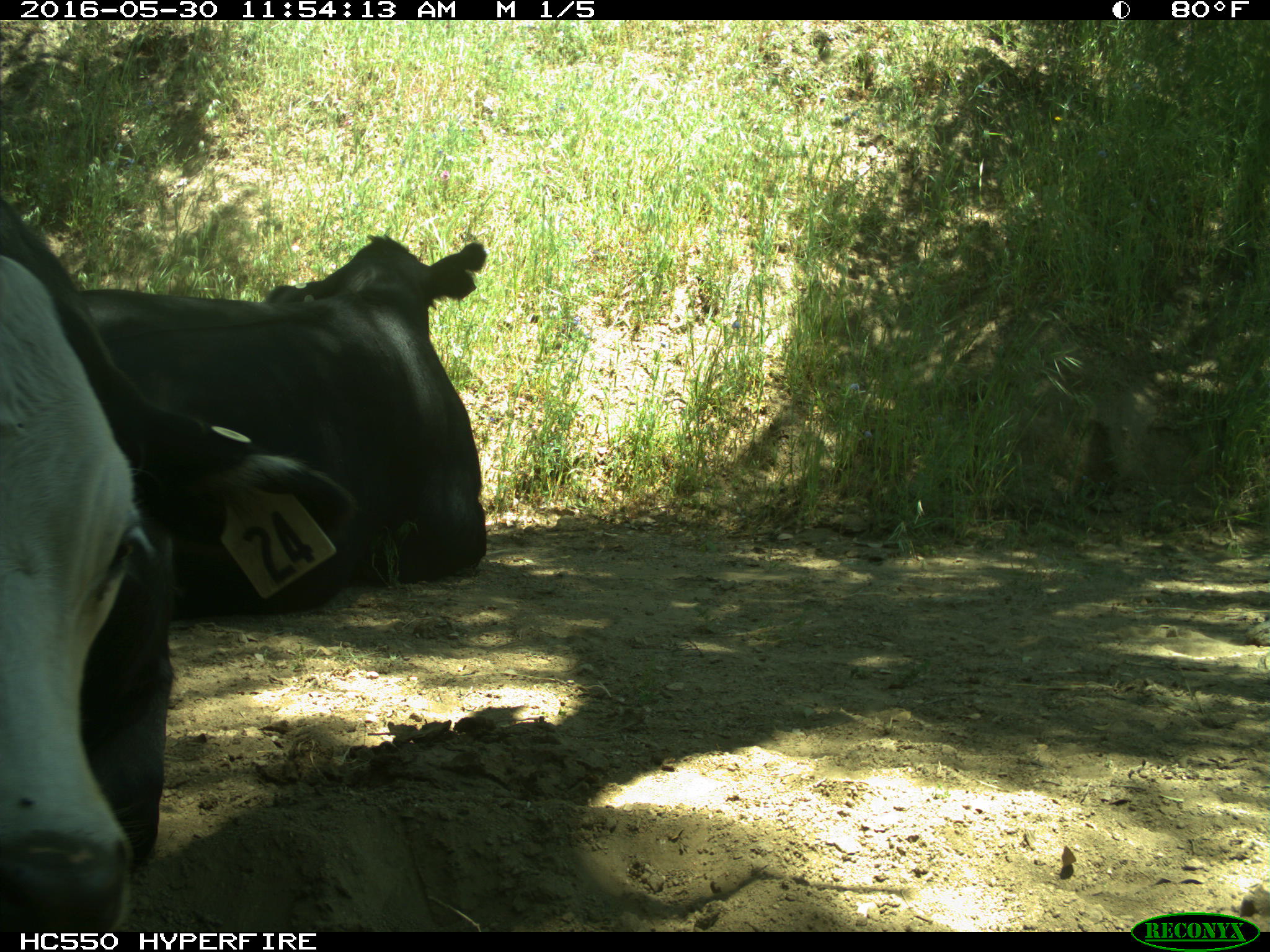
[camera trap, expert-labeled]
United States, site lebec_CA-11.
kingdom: Animalia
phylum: Chordata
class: Mammalia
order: Artiodactyla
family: Bovidae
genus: Bos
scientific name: Bos taurus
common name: domestic cow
Bos taurus (domestic cow).